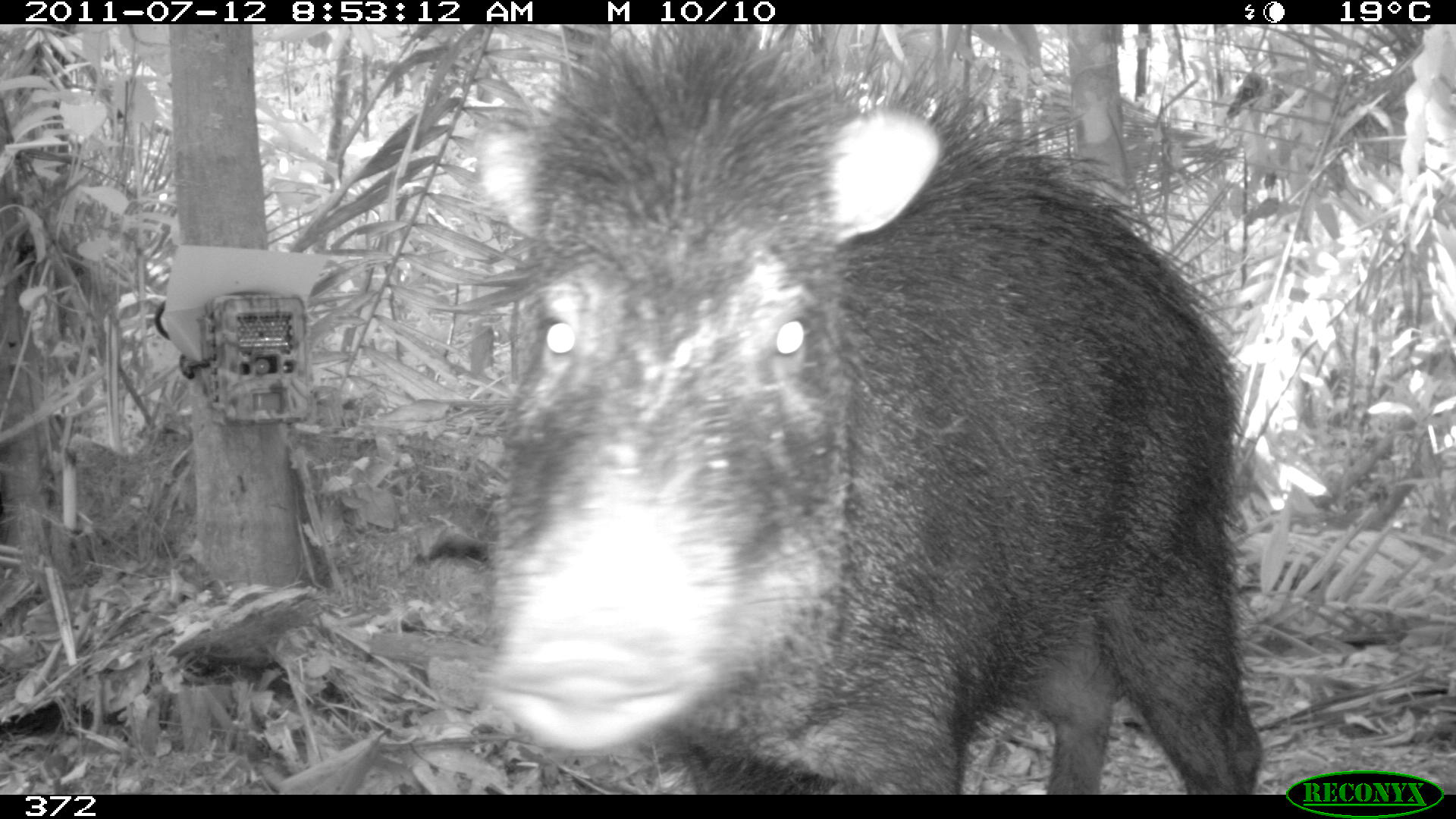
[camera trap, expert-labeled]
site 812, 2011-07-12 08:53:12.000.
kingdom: Animalia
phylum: Chordata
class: Mammalia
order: Artiodactyla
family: Tayassuidae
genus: Tayassu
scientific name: Tayassu pecari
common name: white-lipped peccary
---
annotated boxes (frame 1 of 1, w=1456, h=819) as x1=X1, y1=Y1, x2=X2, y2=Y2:
tayassu pecari: x1=478, y1=23, x2=1261, y2=795